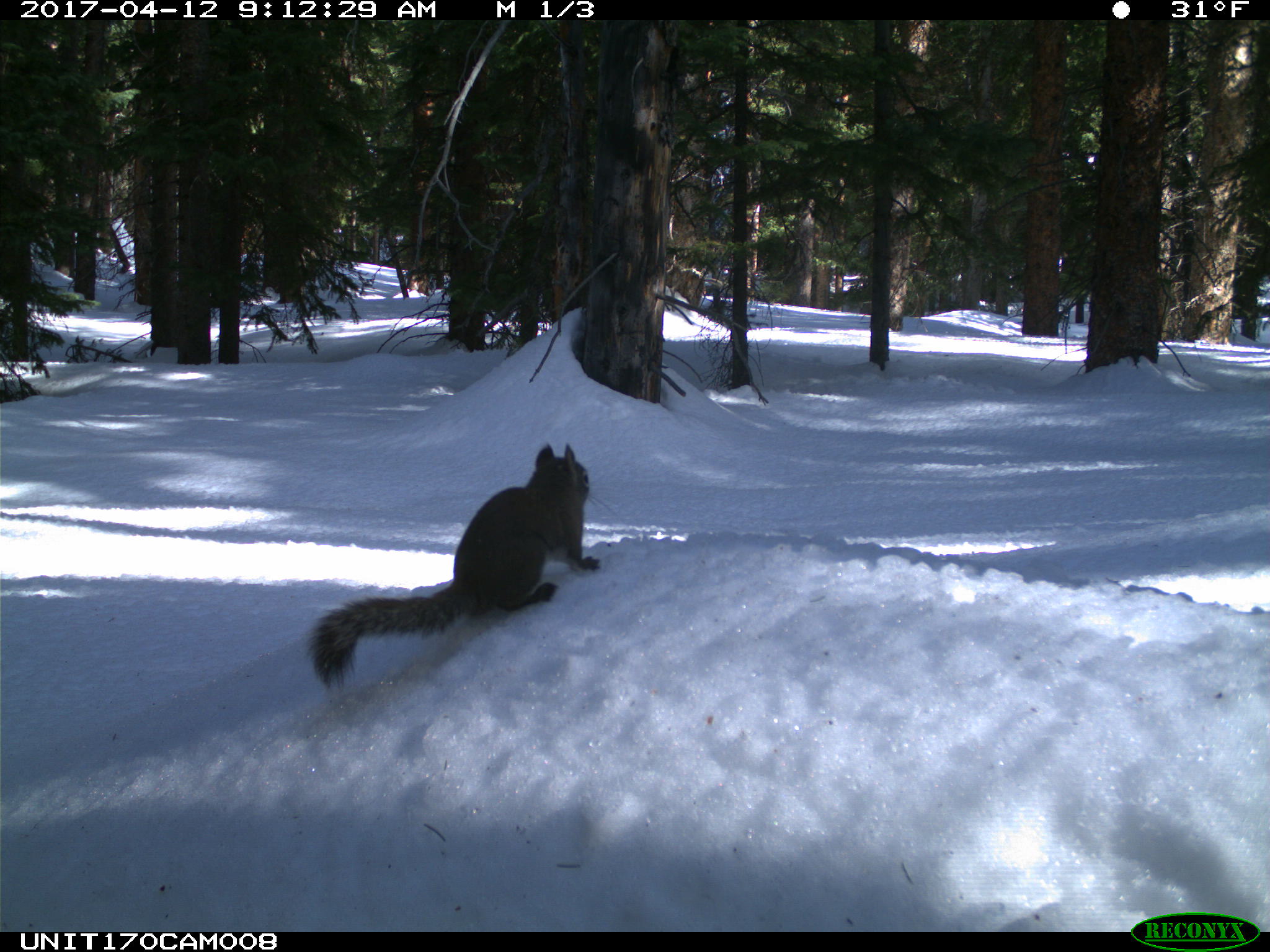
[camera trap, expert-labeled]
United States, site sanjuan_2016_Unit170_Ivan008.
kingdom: Animalia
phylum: Chordata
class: Mammalia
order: Rodentia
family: Sciuridae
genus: Tamiasciurus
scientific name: Tamiasciurus hudsonicus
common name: american red squirrel